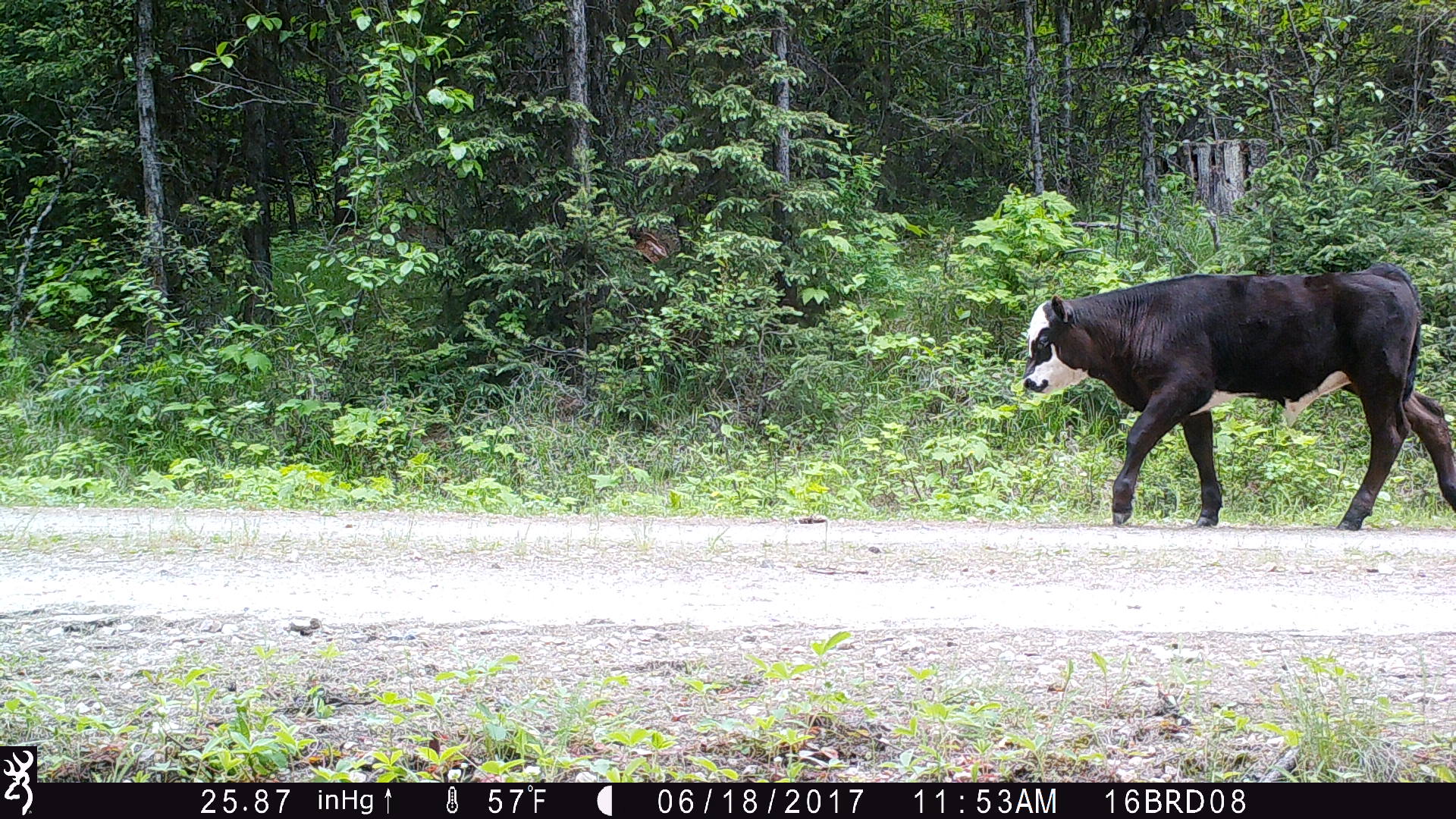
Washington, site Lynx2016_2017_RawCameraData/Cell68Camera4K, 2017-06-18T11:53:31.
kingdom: Animalia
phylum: Chordata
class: Mammalia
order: Artiodactyla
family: Bovidae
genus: Bos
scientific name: Bos taurus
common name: domestic cattle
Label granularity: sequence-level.